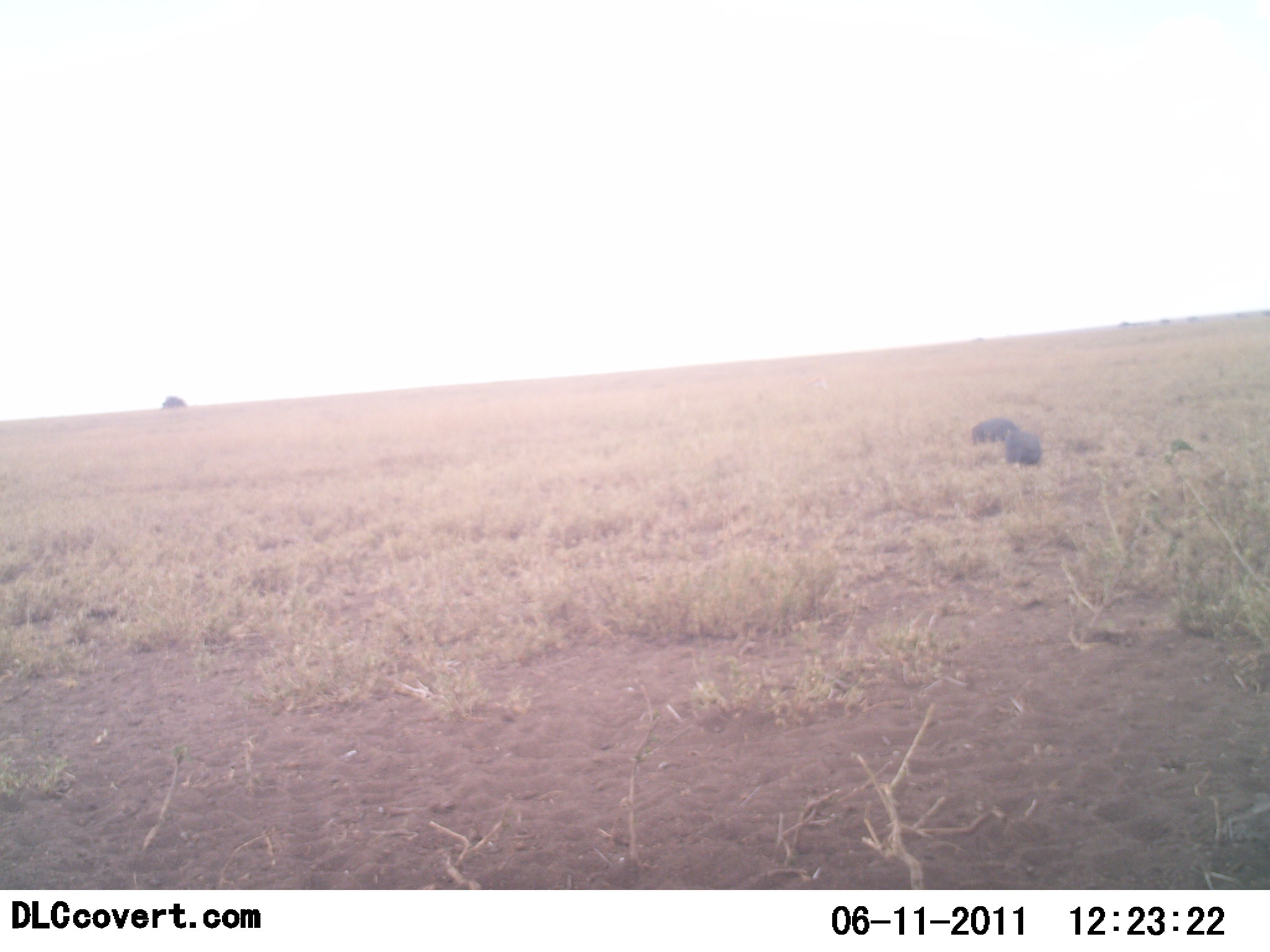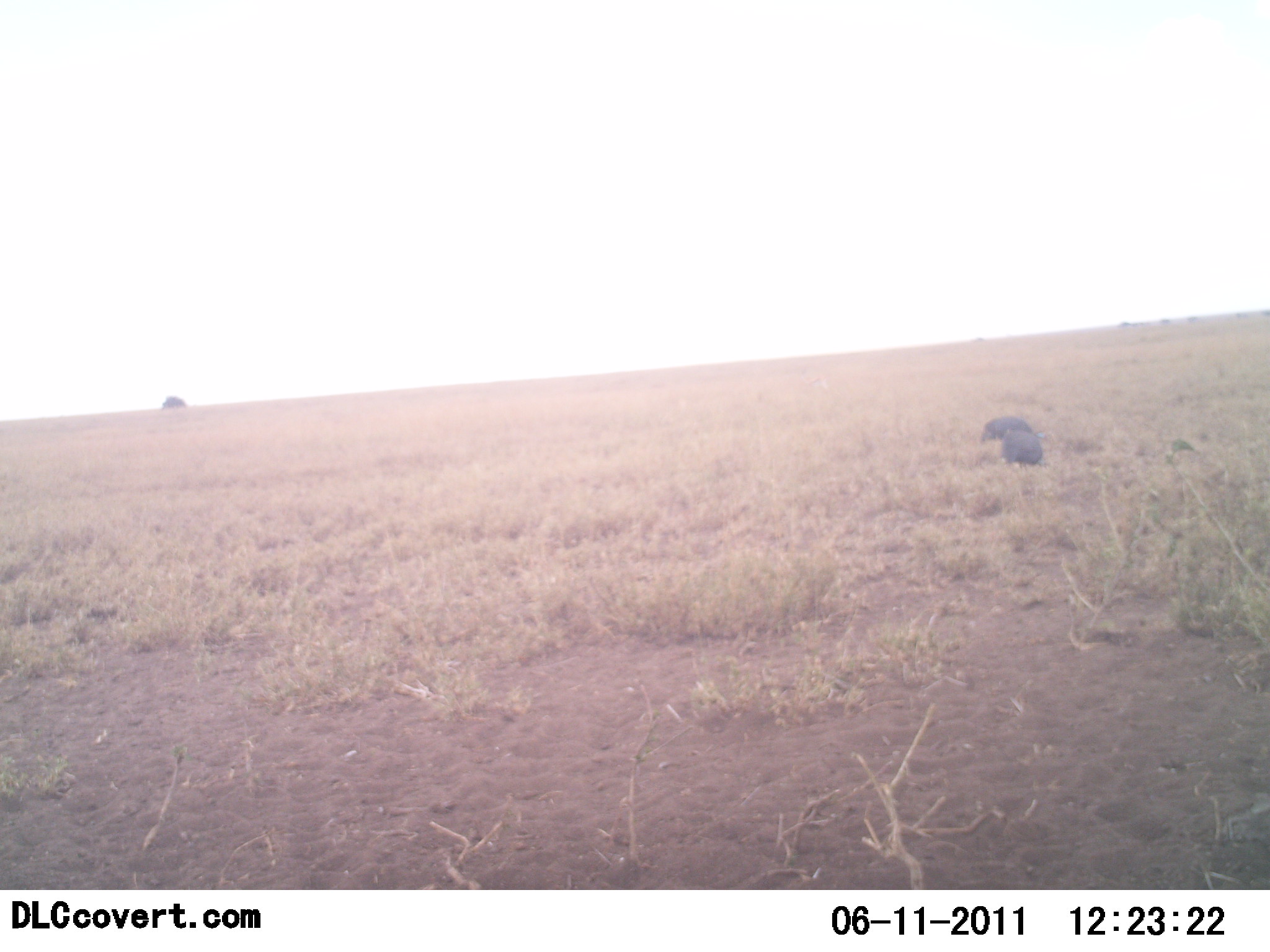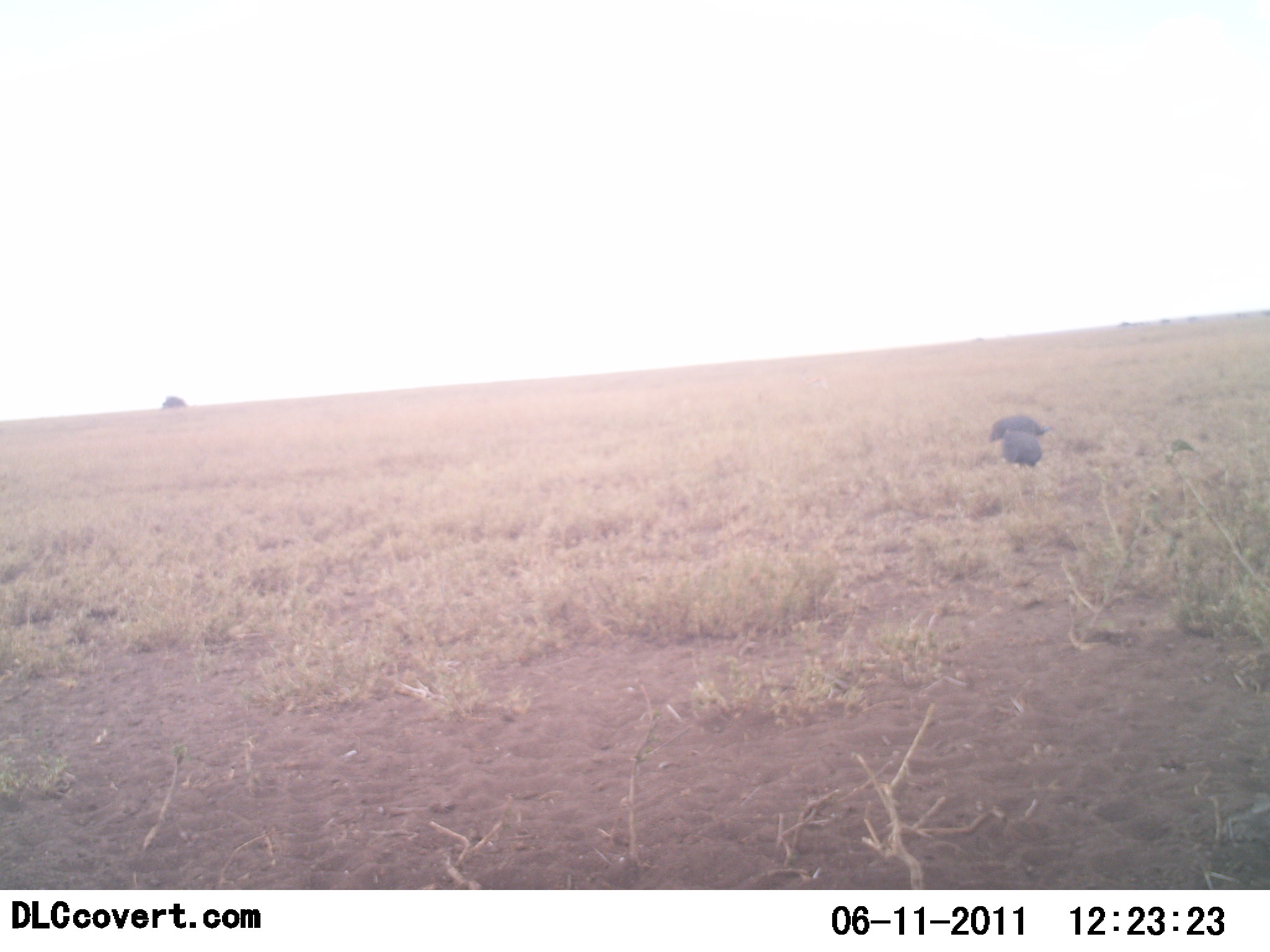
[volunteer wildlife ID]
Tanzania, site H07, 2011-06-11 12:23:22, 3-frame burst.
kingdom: Animalia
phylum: Chordata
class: Mammalia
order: Artiodactyla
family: Suidae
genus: Phacochoerus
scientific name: Phacochoerus africanus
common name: warthog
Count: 2.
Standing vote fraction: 20%.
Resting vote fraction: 0%.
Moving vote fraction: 0%.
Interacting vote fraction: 0%.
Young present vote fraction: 0%.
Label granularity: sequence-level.